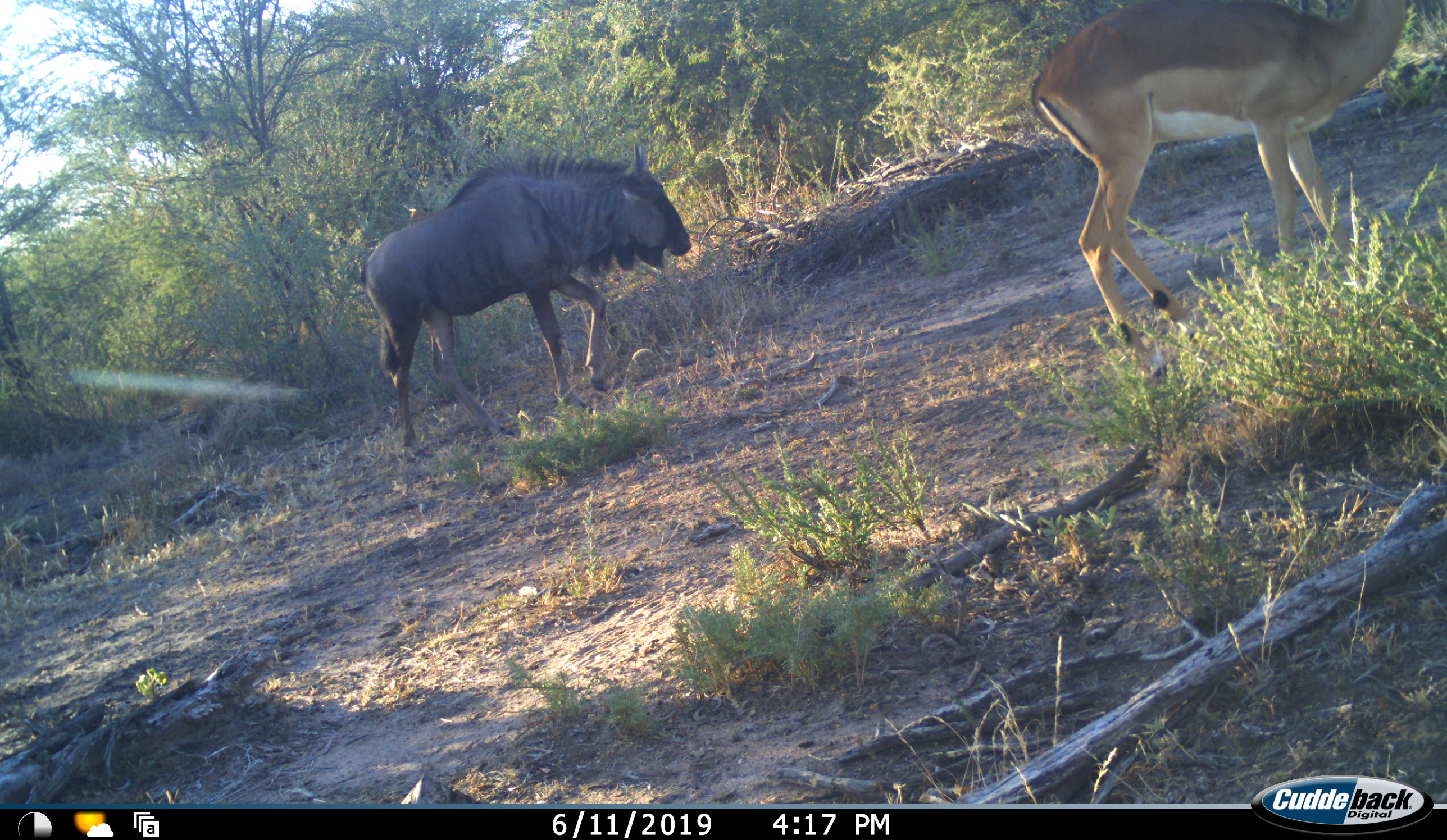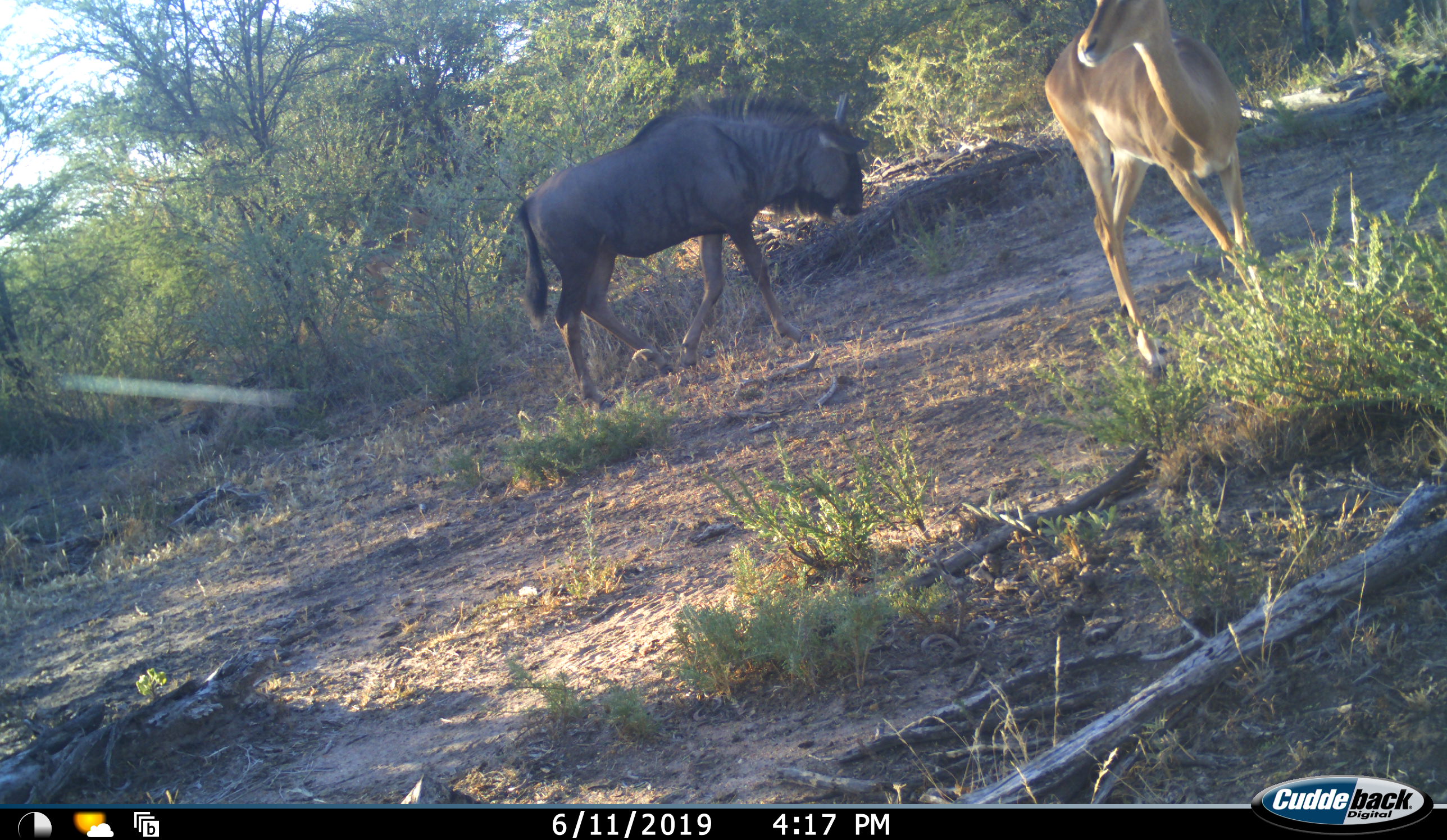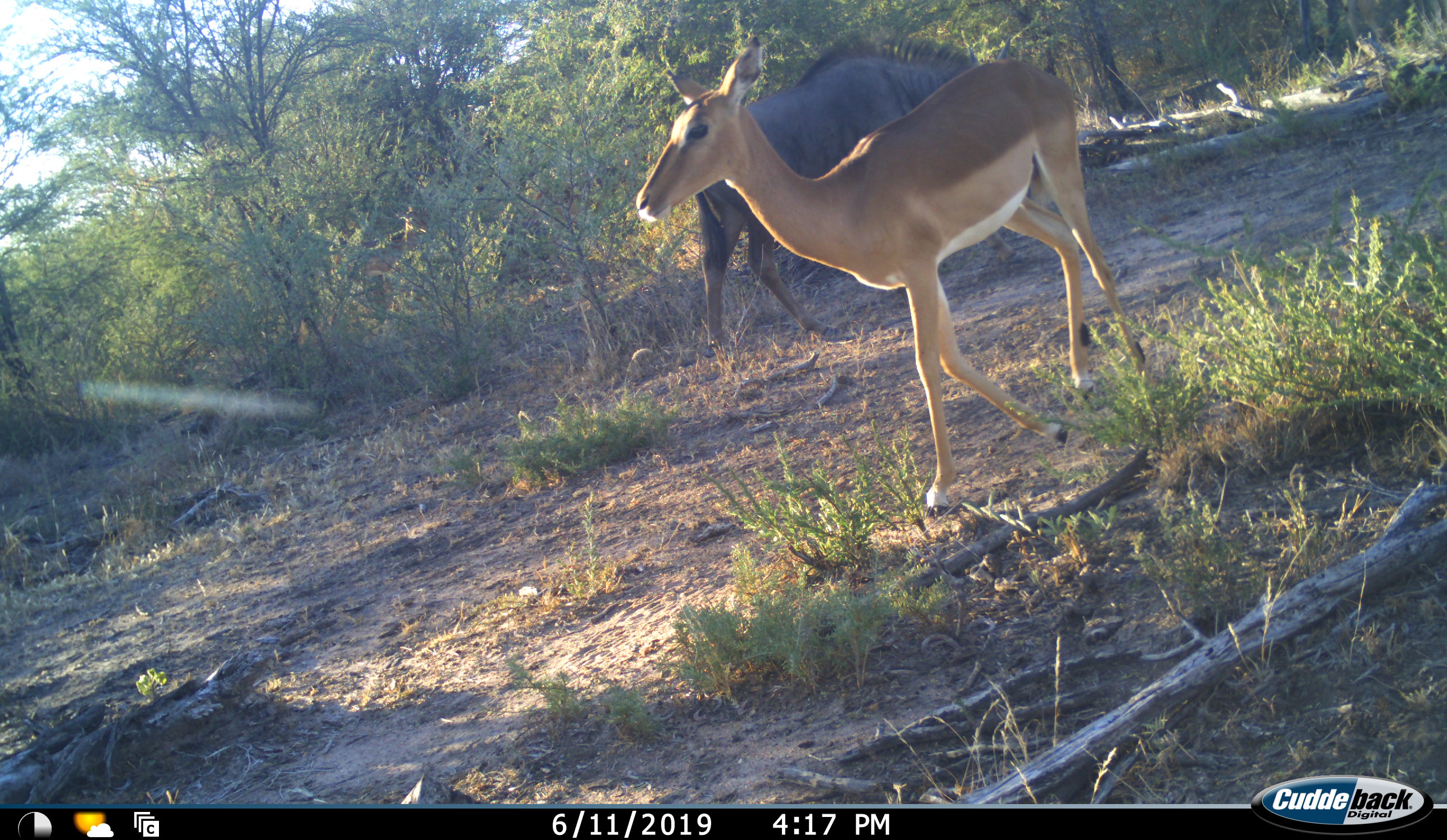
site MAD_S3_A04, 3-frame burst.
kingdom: Animalia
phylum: Chordata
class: Mammalia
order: Artiodactyla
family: Bovidae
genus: Aepyceros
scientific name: Aepyceros melampus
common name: impala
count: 1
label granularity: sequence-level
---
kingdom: Animalia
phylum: Chordata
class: Mammalia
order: Artiodactyla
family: Bovidae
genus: Connochaetes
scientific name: Connochaetes taurinus taurinus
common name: blue wildebeest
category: wildebeestblue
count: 1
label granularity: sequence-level